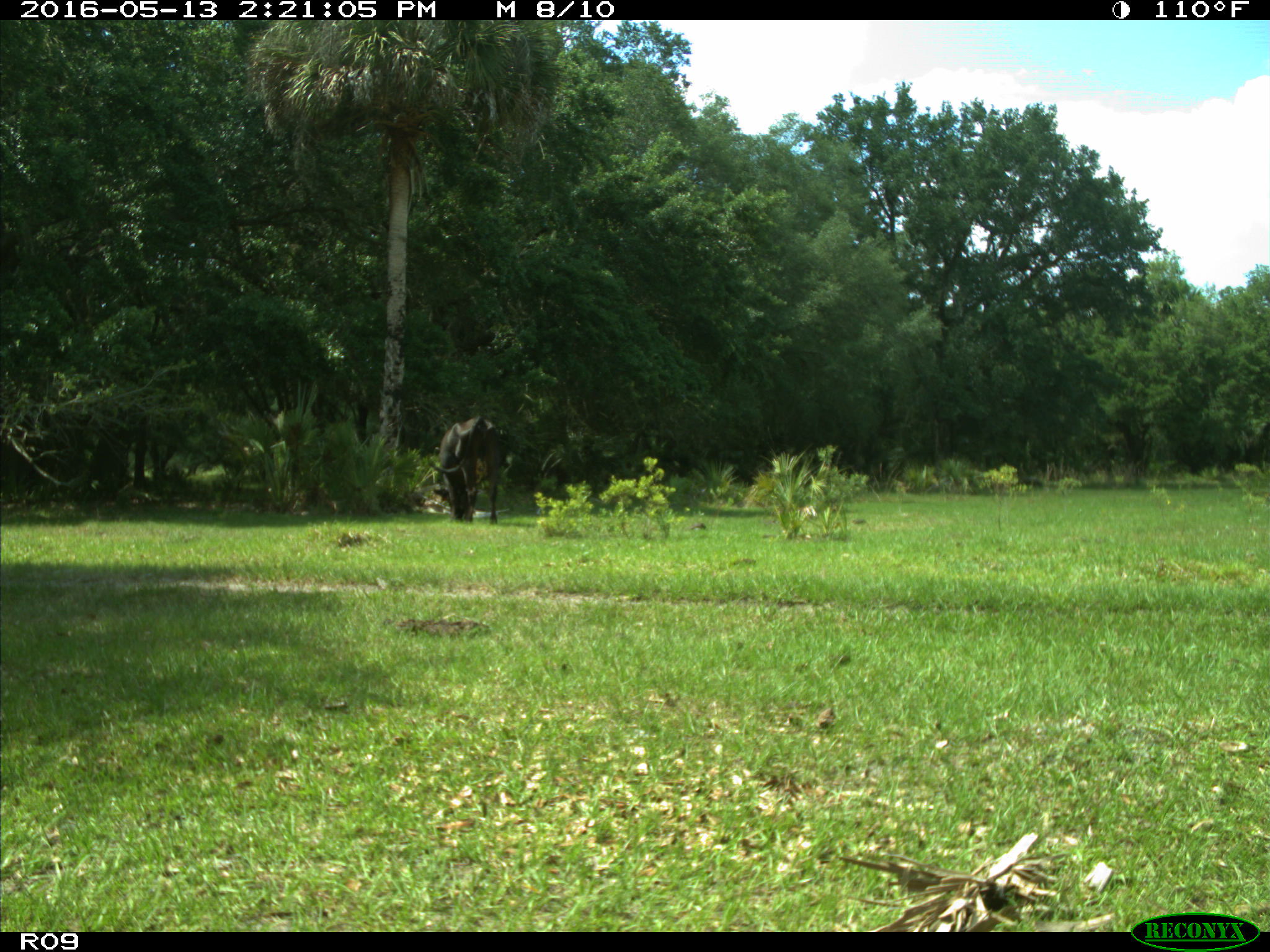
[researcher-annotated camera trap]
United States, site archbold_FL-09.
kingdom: Animalia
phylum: Chordata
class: Mammalia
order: Artiodactyla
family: Bovidae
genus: Bos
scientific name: Bos taurus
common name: domestic cow